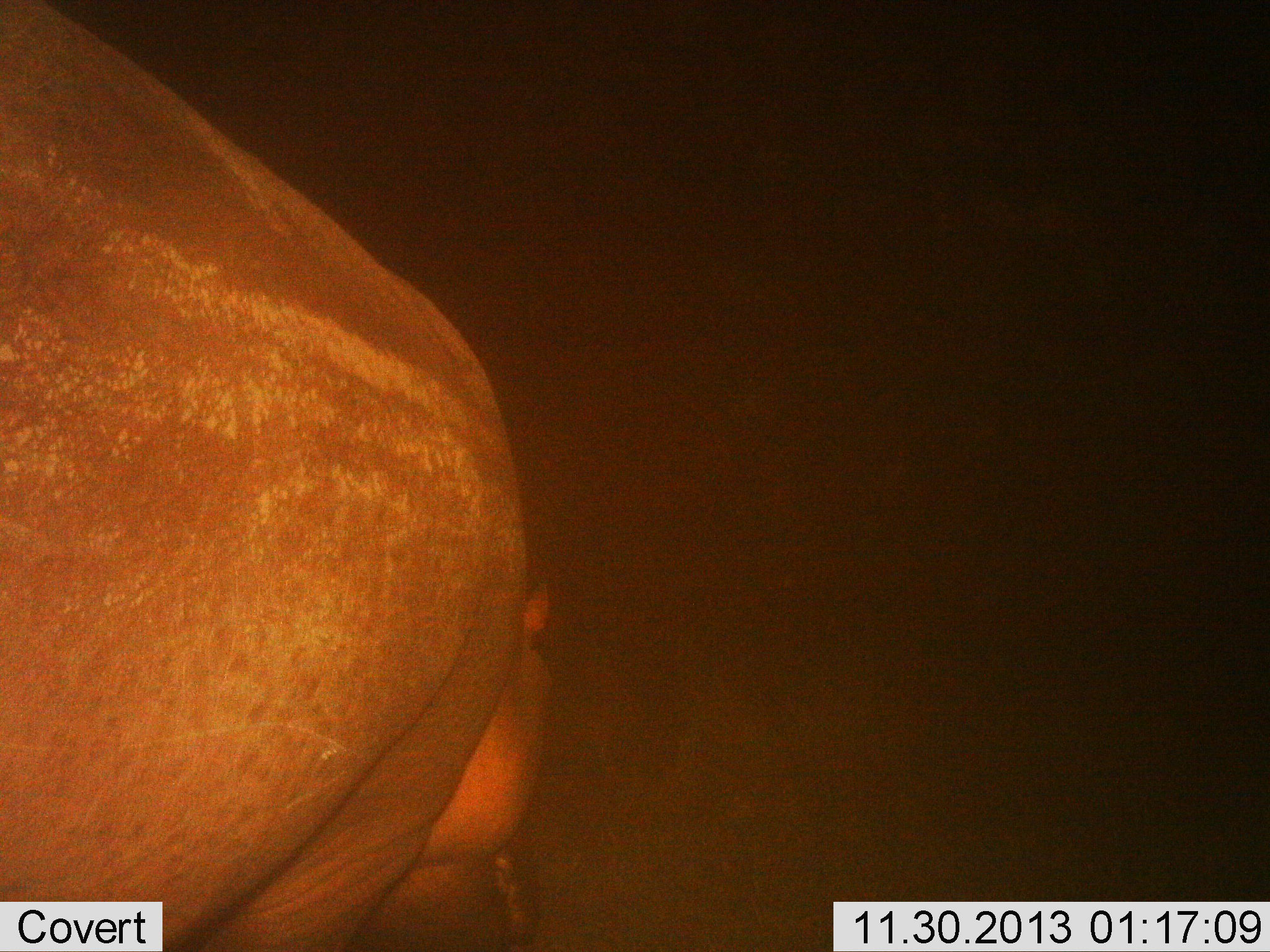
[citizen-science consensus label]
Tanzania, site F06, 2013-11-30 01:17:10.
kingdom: Animalia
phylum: Chordata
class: Mammalia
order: Artiodactyla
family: Hippopotamidae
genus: Hippopotamus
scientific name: Hippopotamus amphibius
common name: hippopotamus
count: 1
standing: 58%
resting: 3%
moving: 12%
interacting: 0%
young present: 0%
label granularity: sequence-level